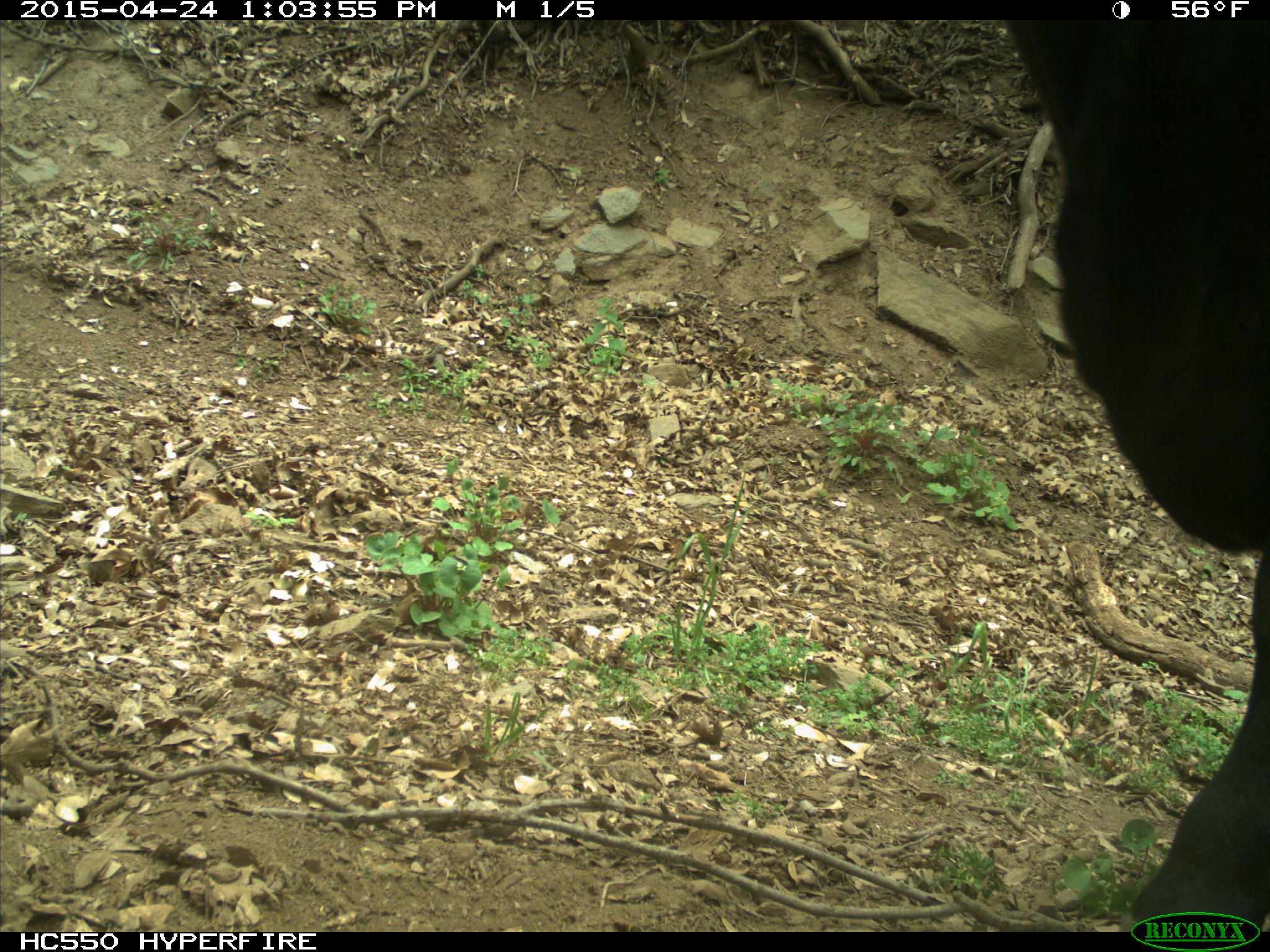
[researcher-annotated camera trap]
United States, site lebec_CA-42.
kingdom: Animalia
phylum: Chordata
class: Mammalia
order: Artiodactyla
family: Bovidae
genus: Bos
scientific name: Bos taurus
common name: domestic cow